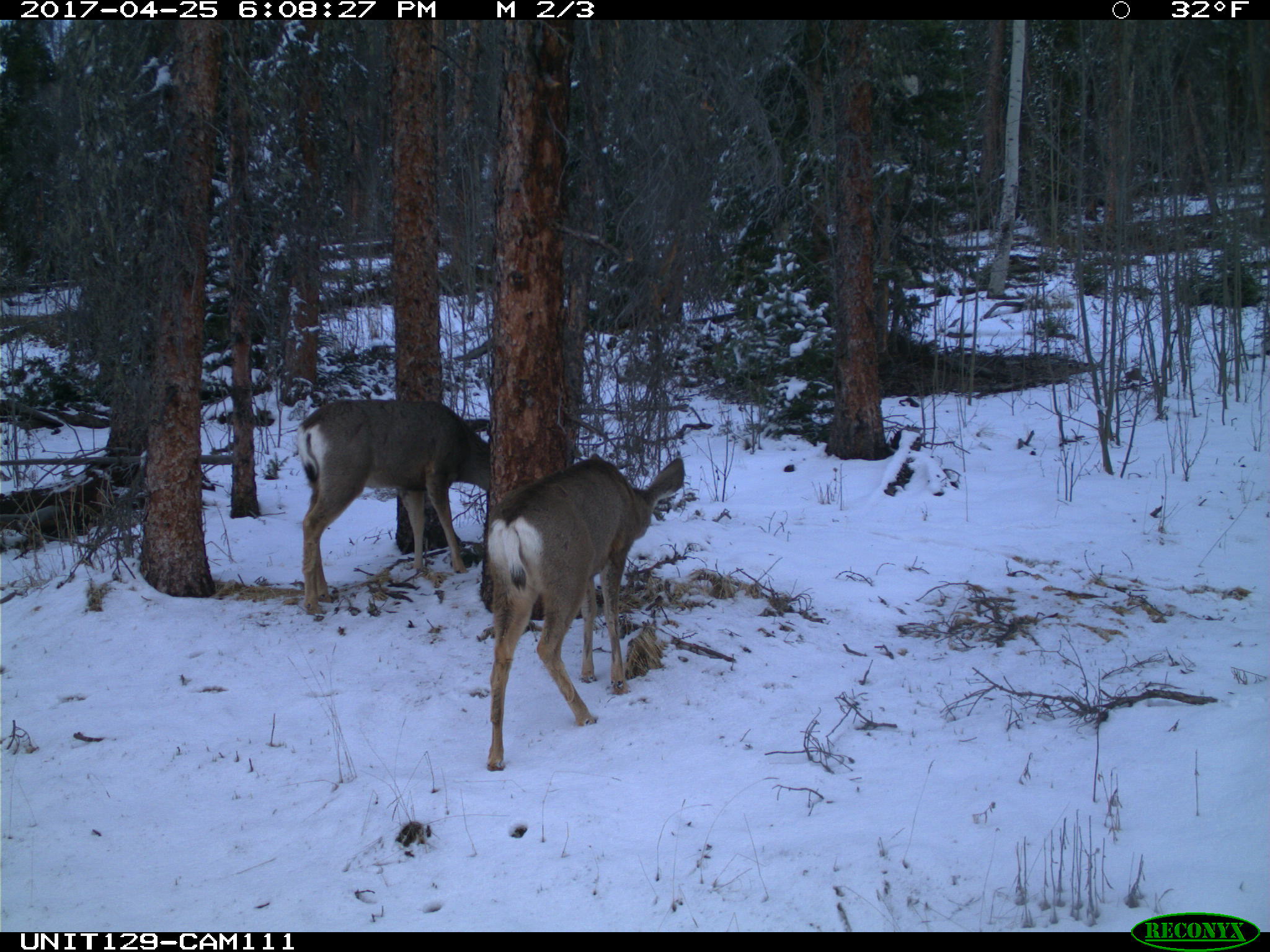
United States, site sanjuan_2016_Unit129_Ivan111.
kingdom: Animalia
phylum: Chordata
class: Mammalia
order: Artiodactyla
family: Cervidae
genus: Odocoileus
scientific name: Odocoileus hemionus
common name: mule deer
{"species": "Odocoileus hemionus (mule deer)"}